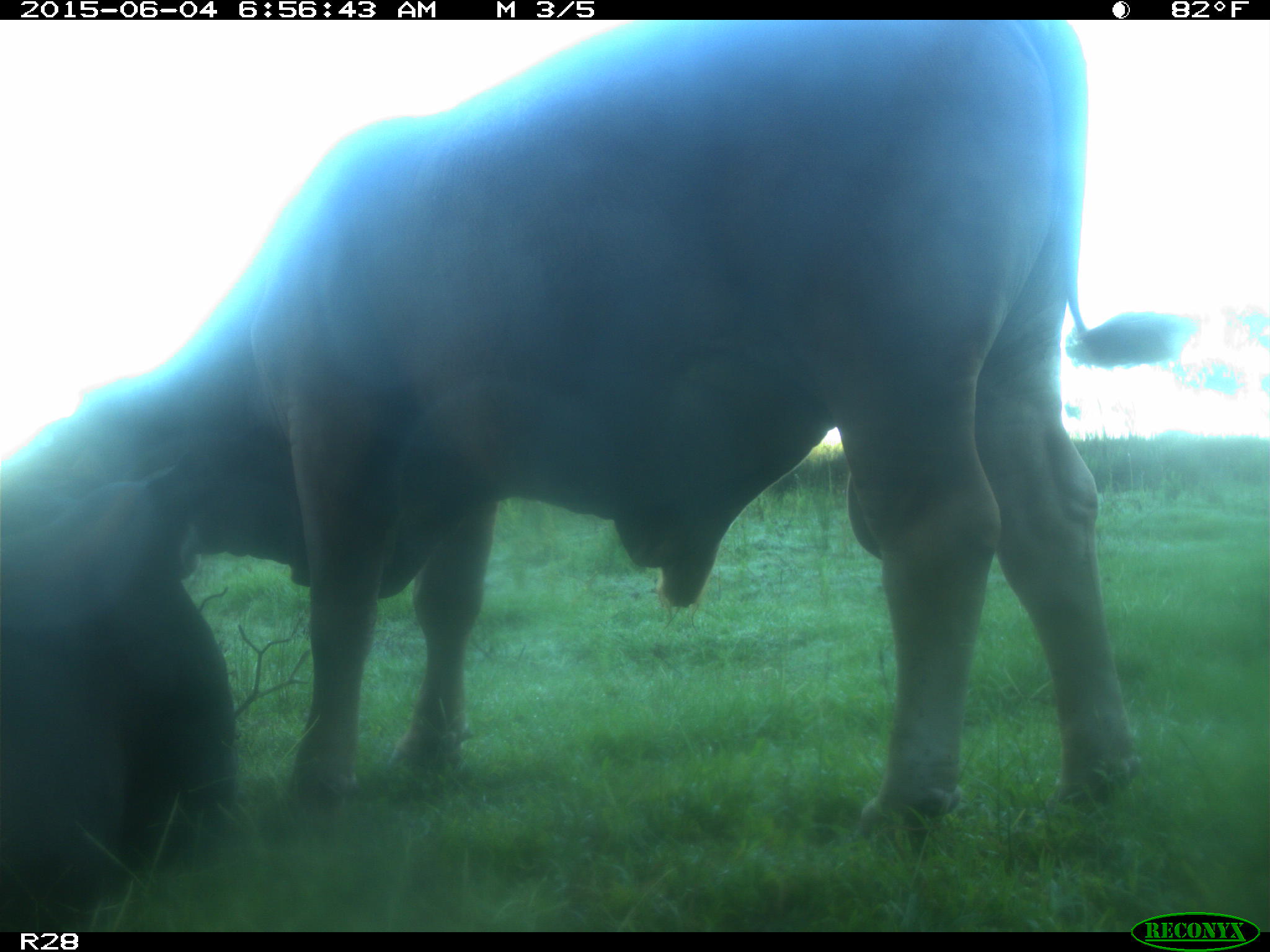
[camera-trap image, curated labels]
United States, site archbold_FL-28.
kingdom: Animalia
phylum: Chordata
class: Mammalia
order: Artiodactyla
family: Bovidae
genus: Bos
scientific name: Bos taurus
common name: domestic cow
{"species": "Bos taurus (domestic cow)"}